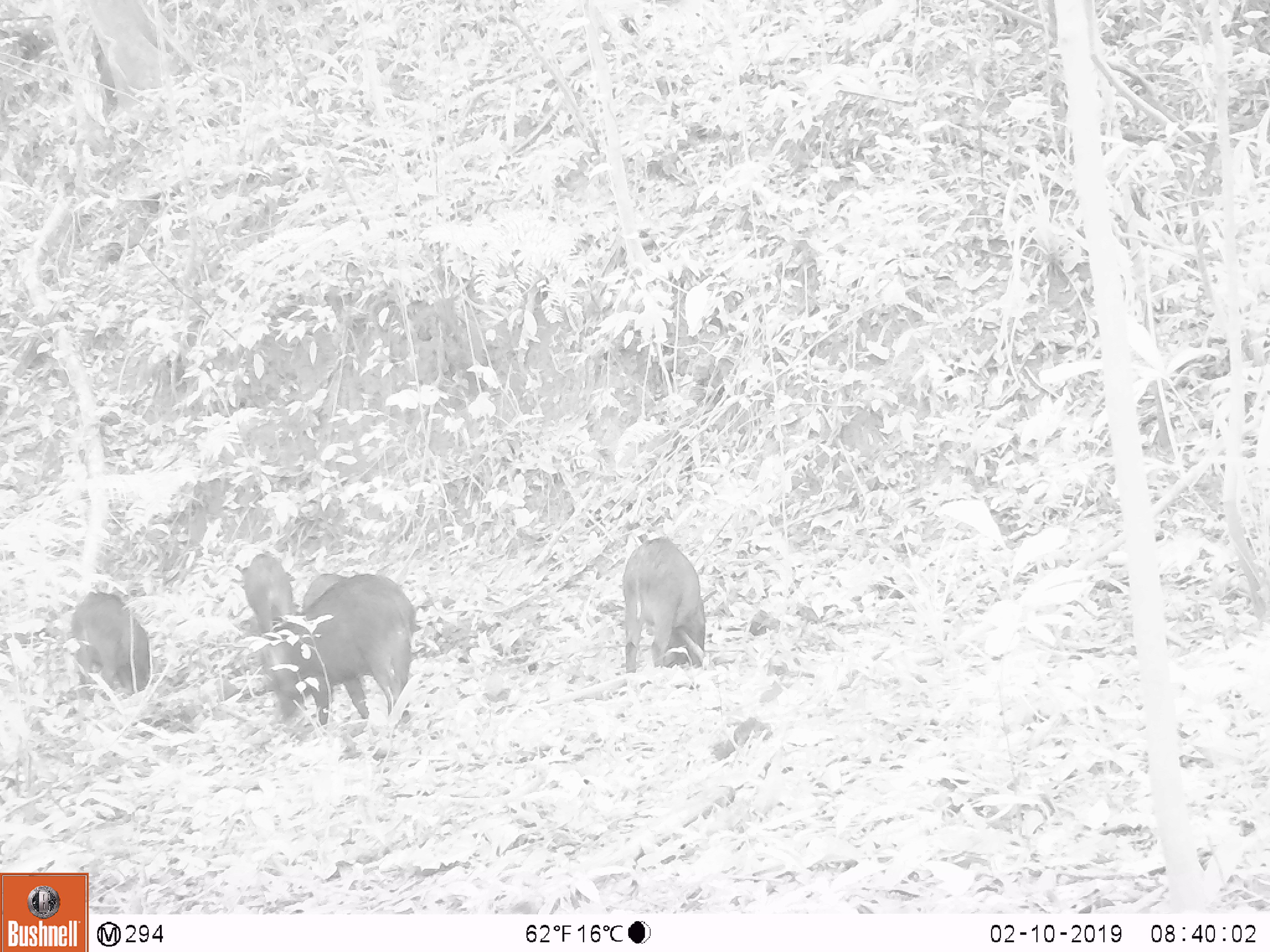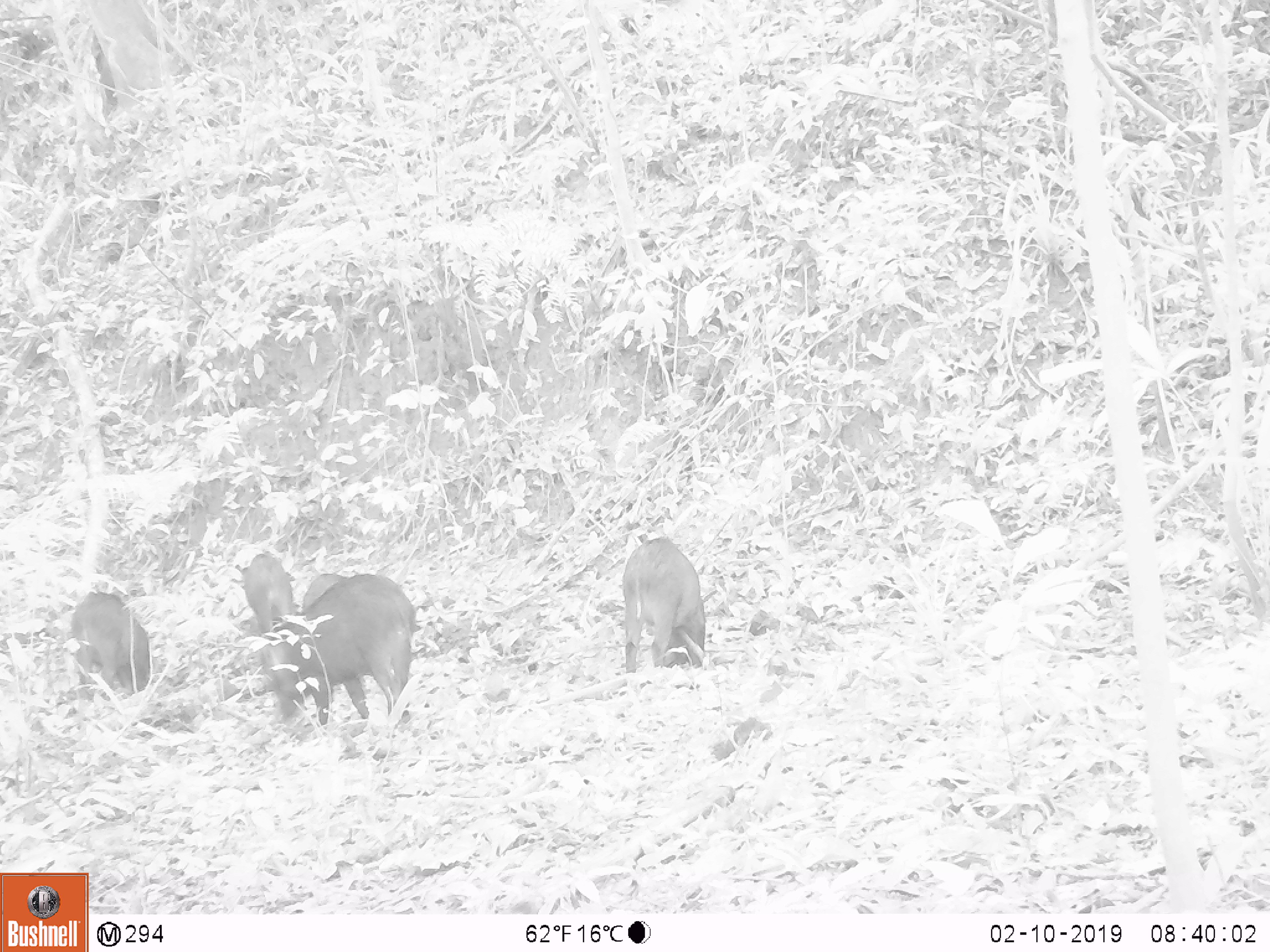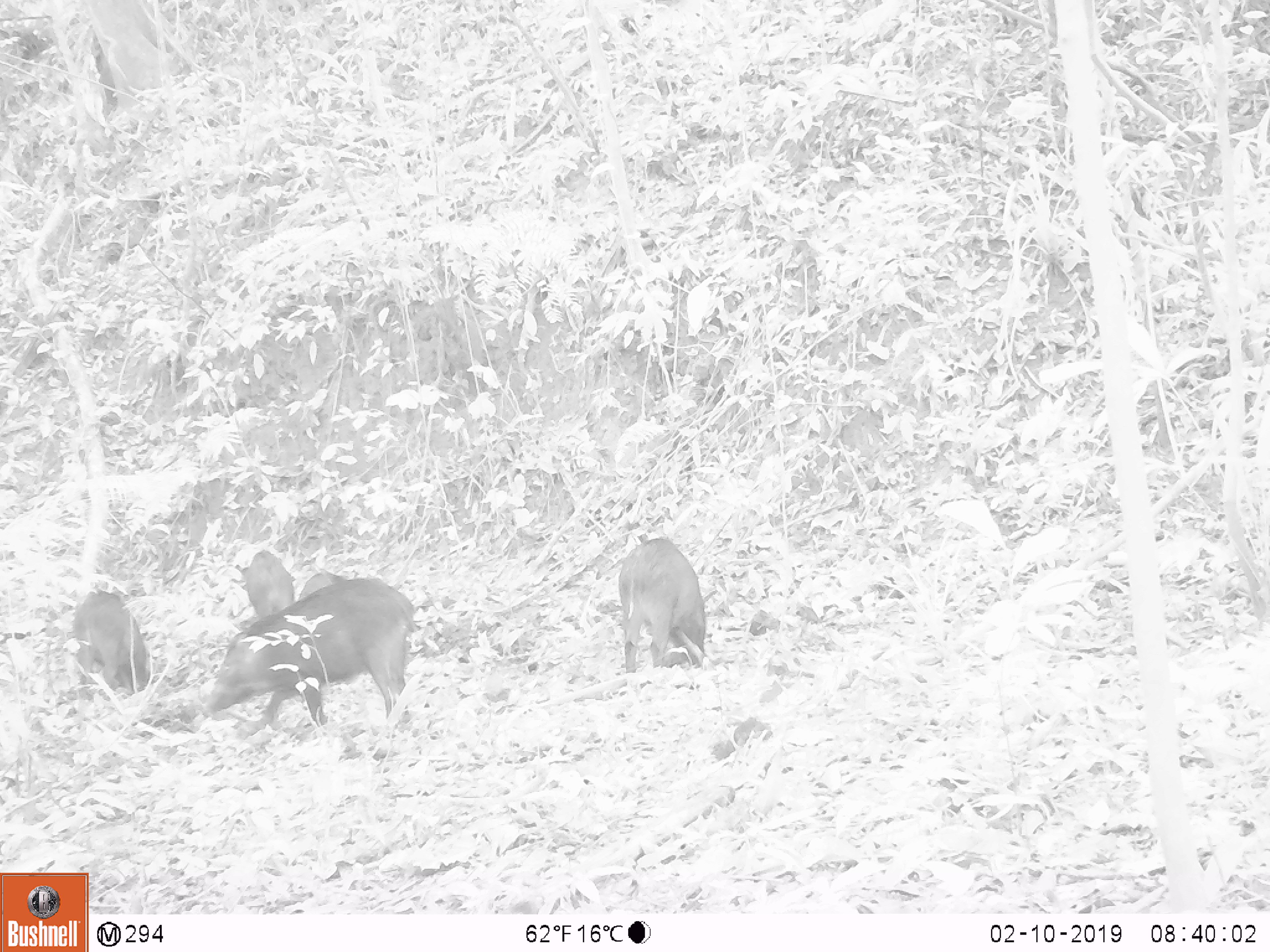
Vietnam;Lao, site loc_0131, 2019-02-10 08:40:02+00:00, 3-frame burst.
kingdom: Animalia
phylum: Chordata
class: Aves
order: Galliformes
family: Phasianidae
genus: Gallus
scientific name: Gallus gallus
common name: red junglefowl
Red junglefowl (Gallus gallus). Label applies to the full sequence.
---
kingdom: Animalia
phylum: Chordata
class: Mammalia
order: Artiodactyla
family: Suidae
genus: Sus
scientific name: Sus scrofa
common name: eurasian wild pig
Eurasian wild pig (Sus scrofa). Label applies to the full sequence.